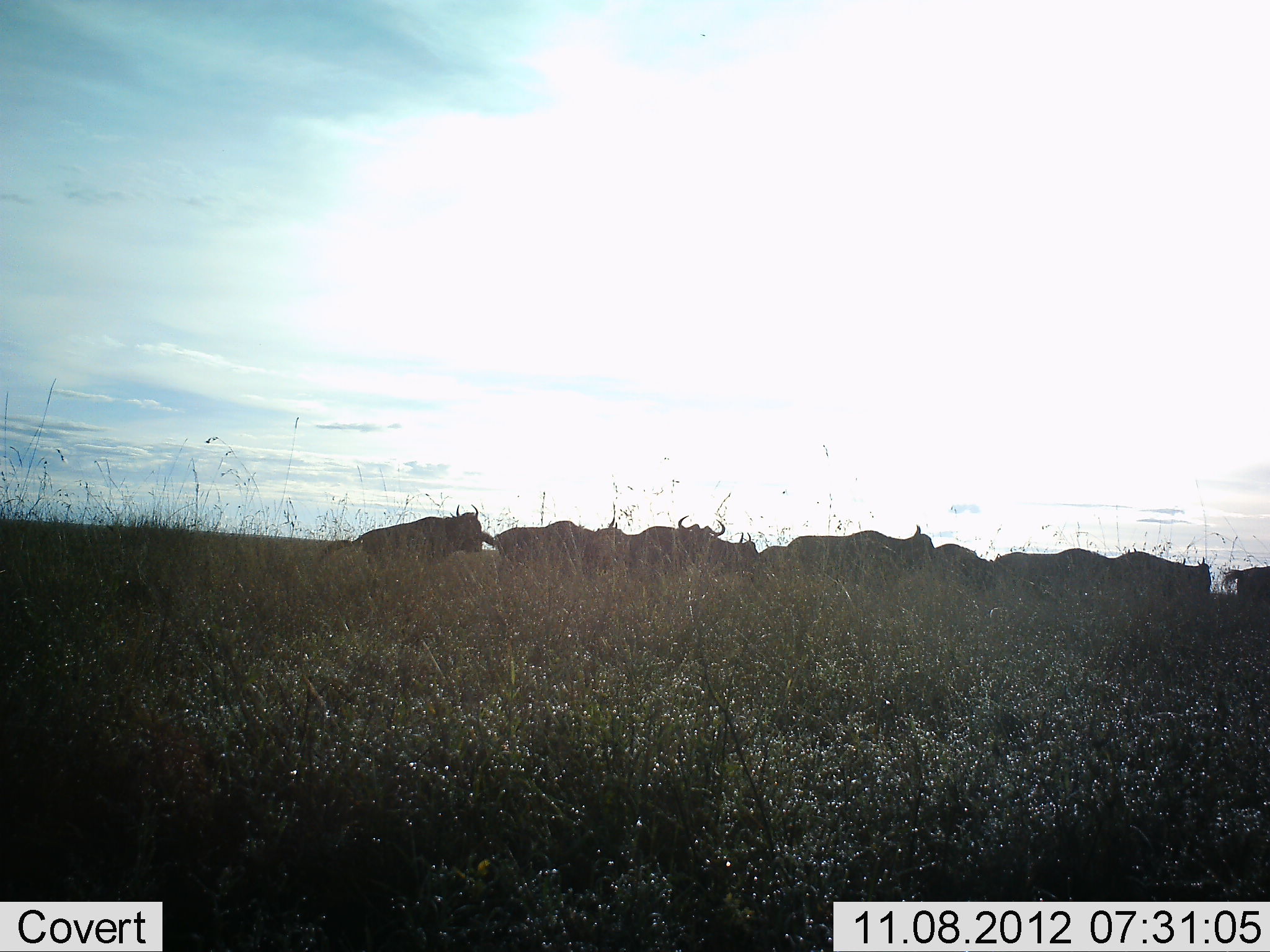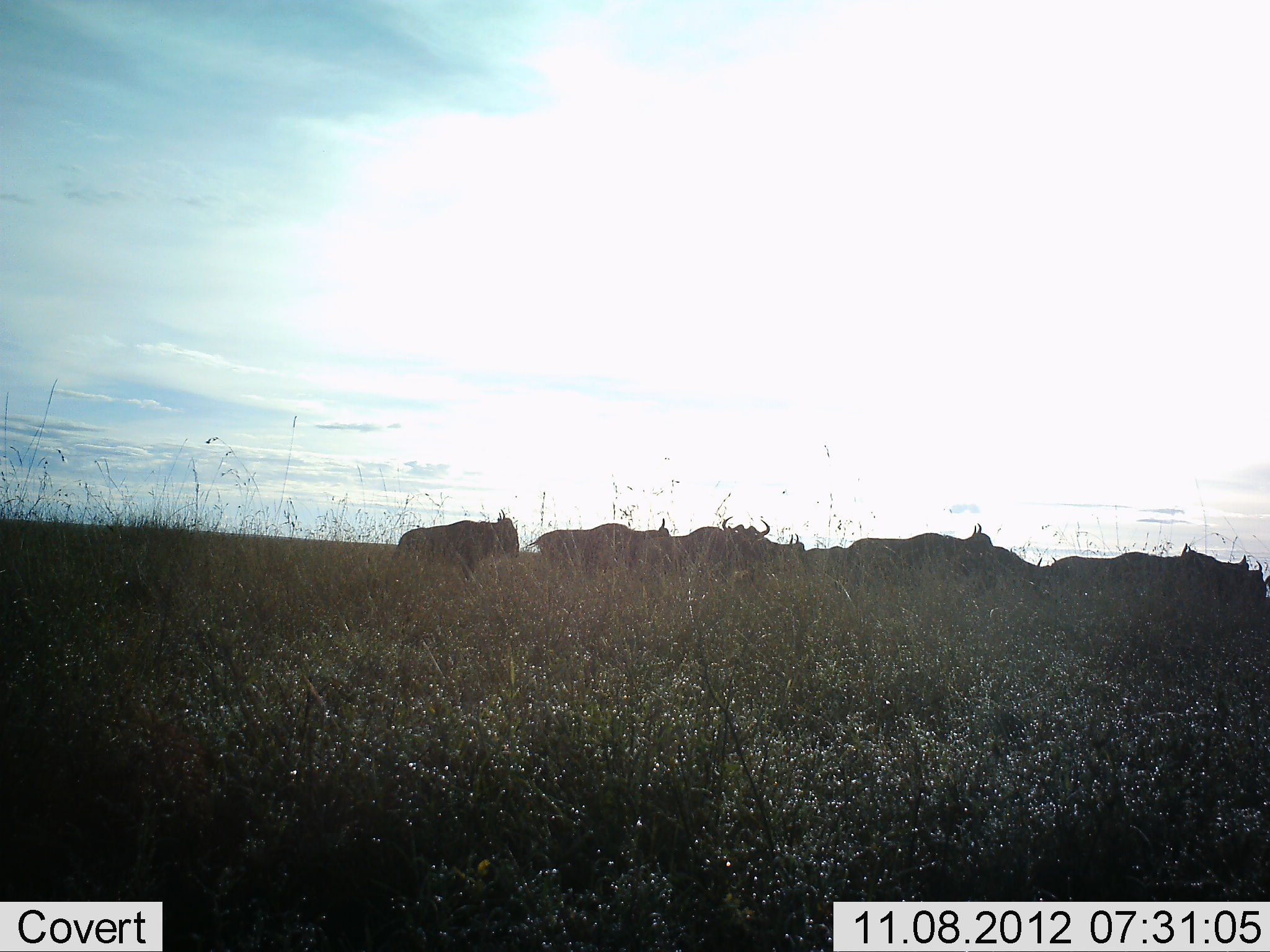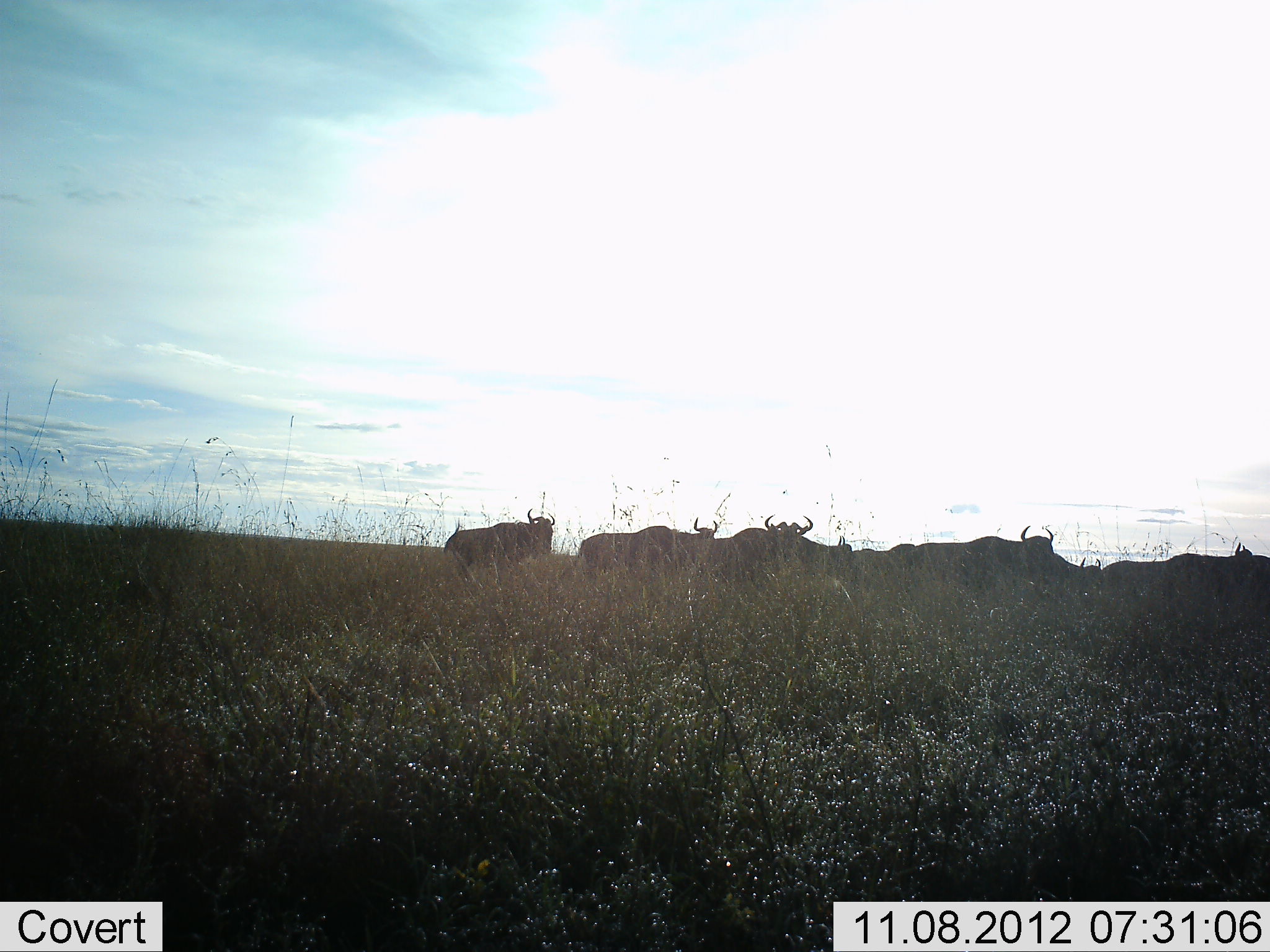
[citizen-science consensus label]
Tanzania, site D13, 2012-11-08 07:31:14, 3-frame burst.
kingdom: Animalia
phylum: Chordata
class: Mammalia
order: Artiodactyla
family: Bovidae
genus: Connochaetes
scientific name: Connochaetes taurinus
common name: blue wildebeest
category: wildebeest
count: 9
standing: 0%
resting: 0%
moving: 100%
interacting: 0%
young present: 0%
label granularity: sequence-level